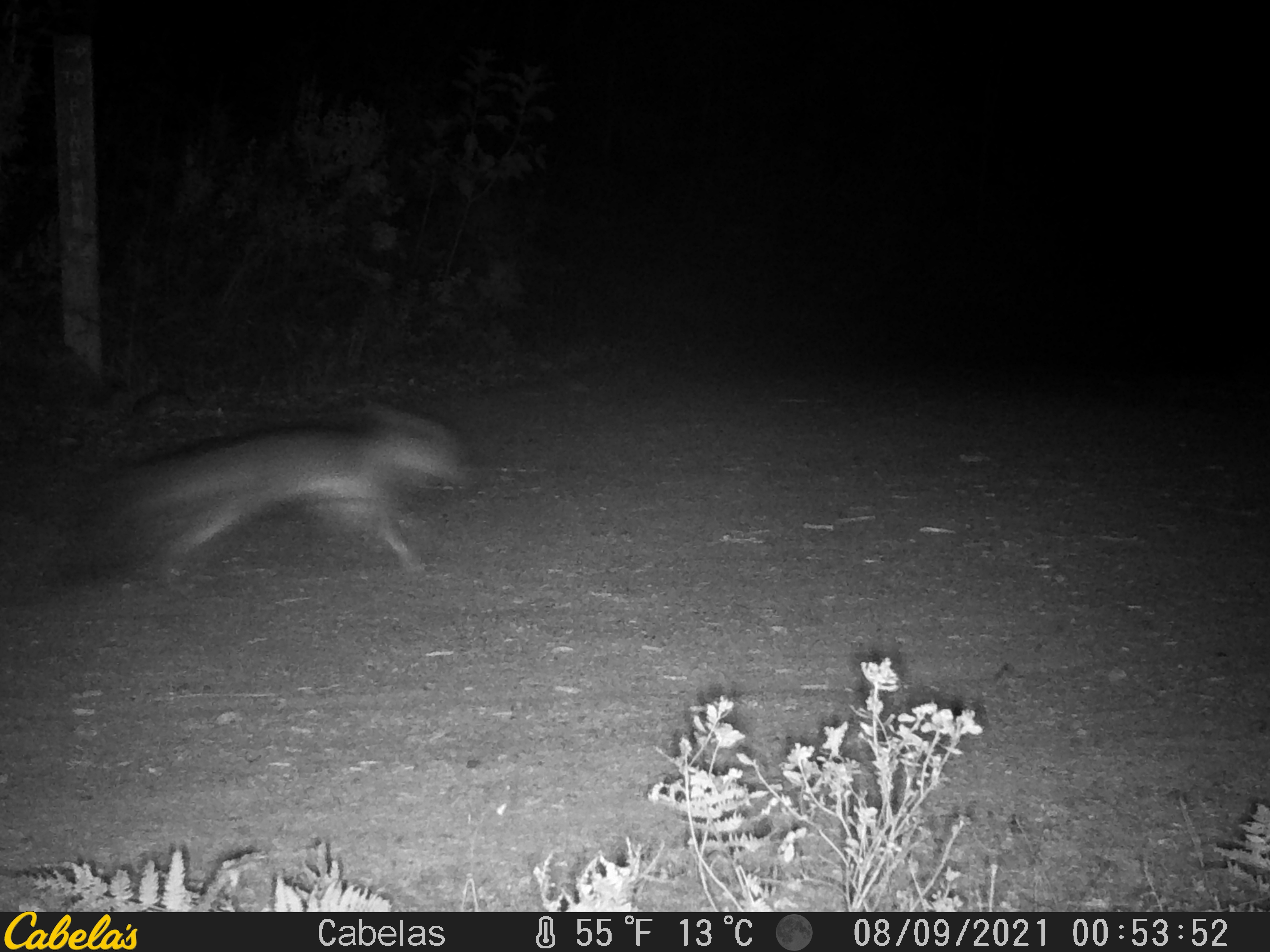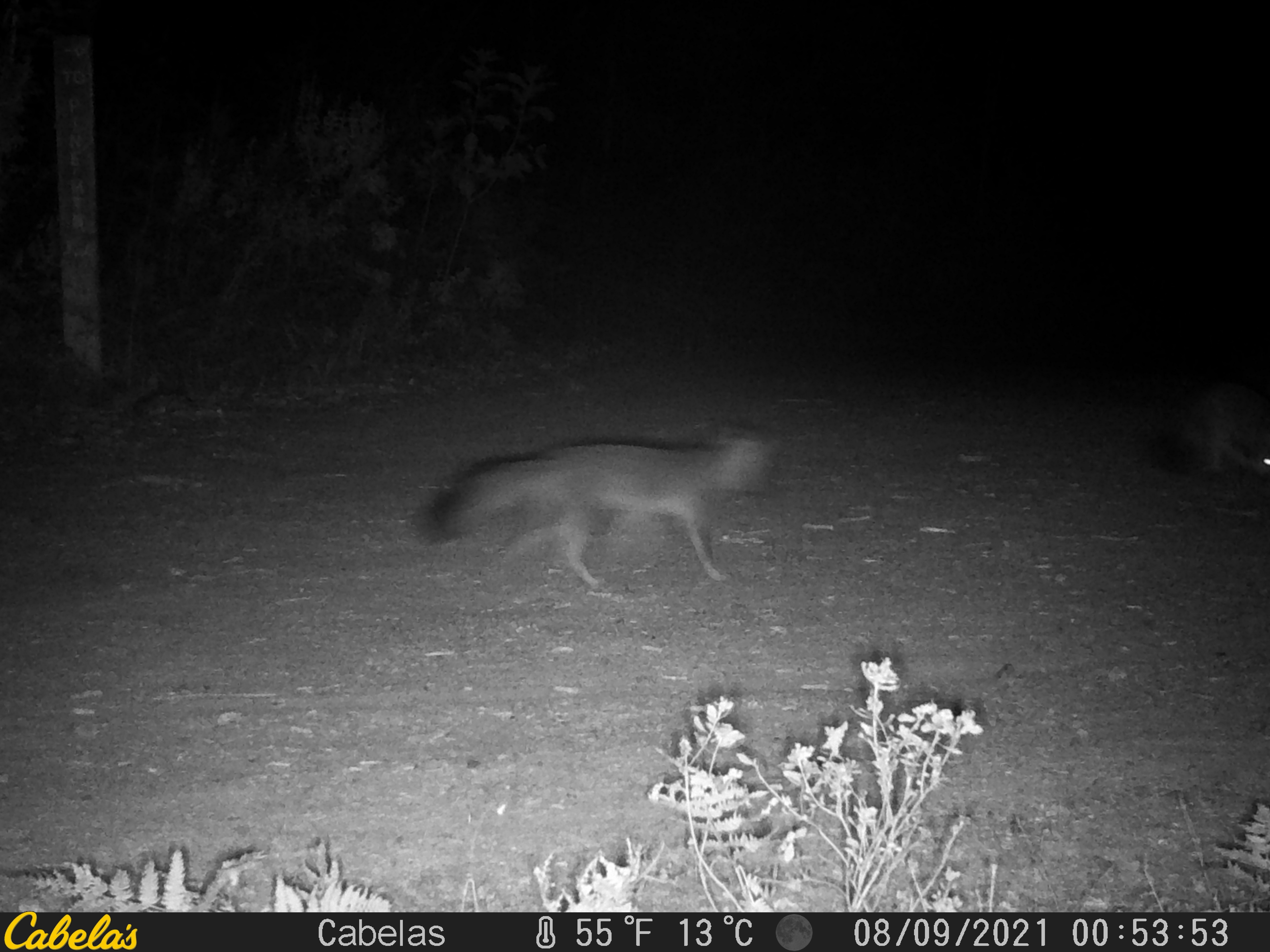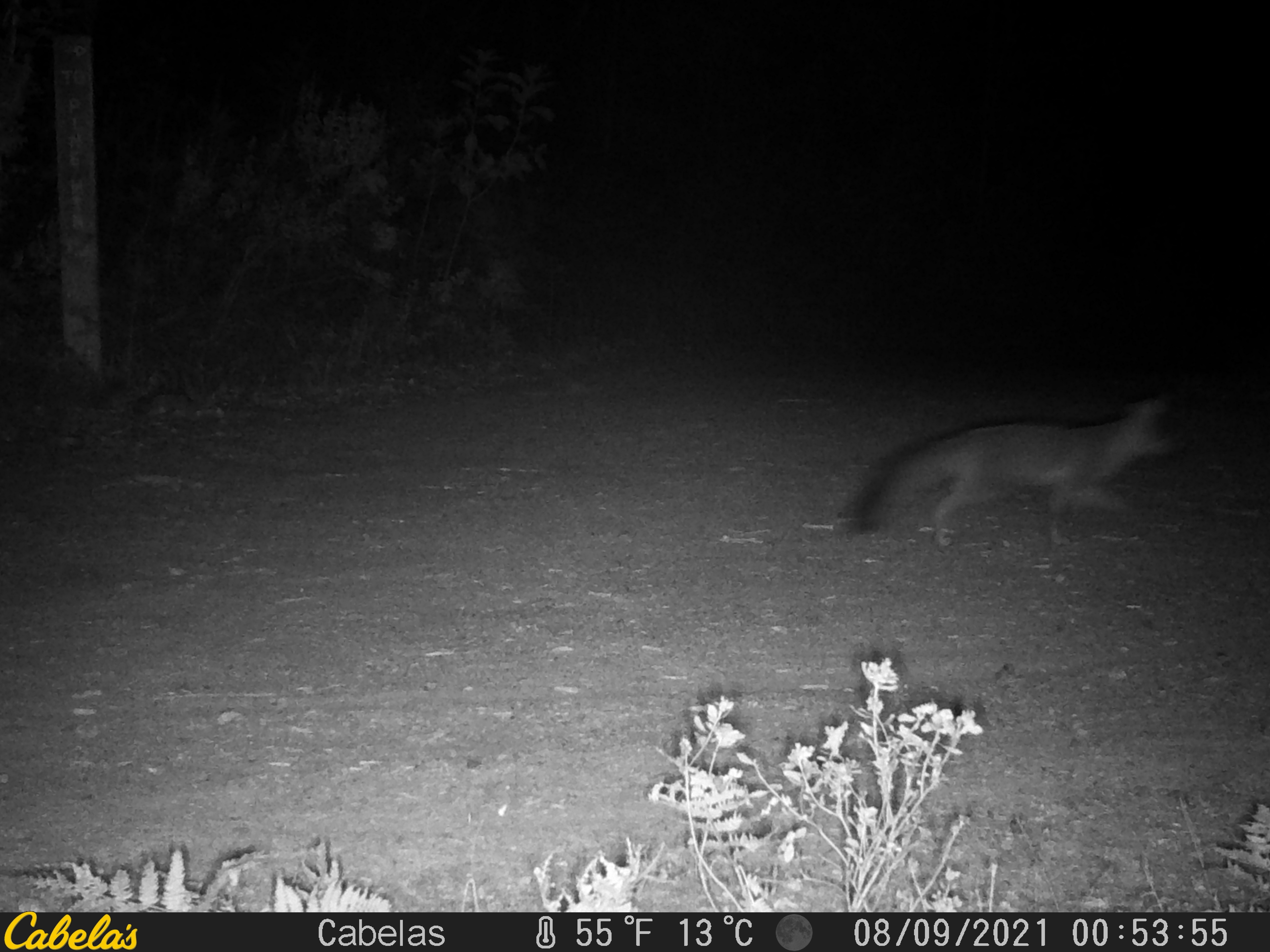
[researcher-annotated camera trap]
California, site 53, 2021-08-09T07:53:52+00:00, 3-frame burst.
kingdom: Animalia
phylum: Chordata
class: Mammalia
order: Carnivora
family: Canidae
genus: Urocyon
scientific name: Urocyon cinereoargenteus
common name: gray fox